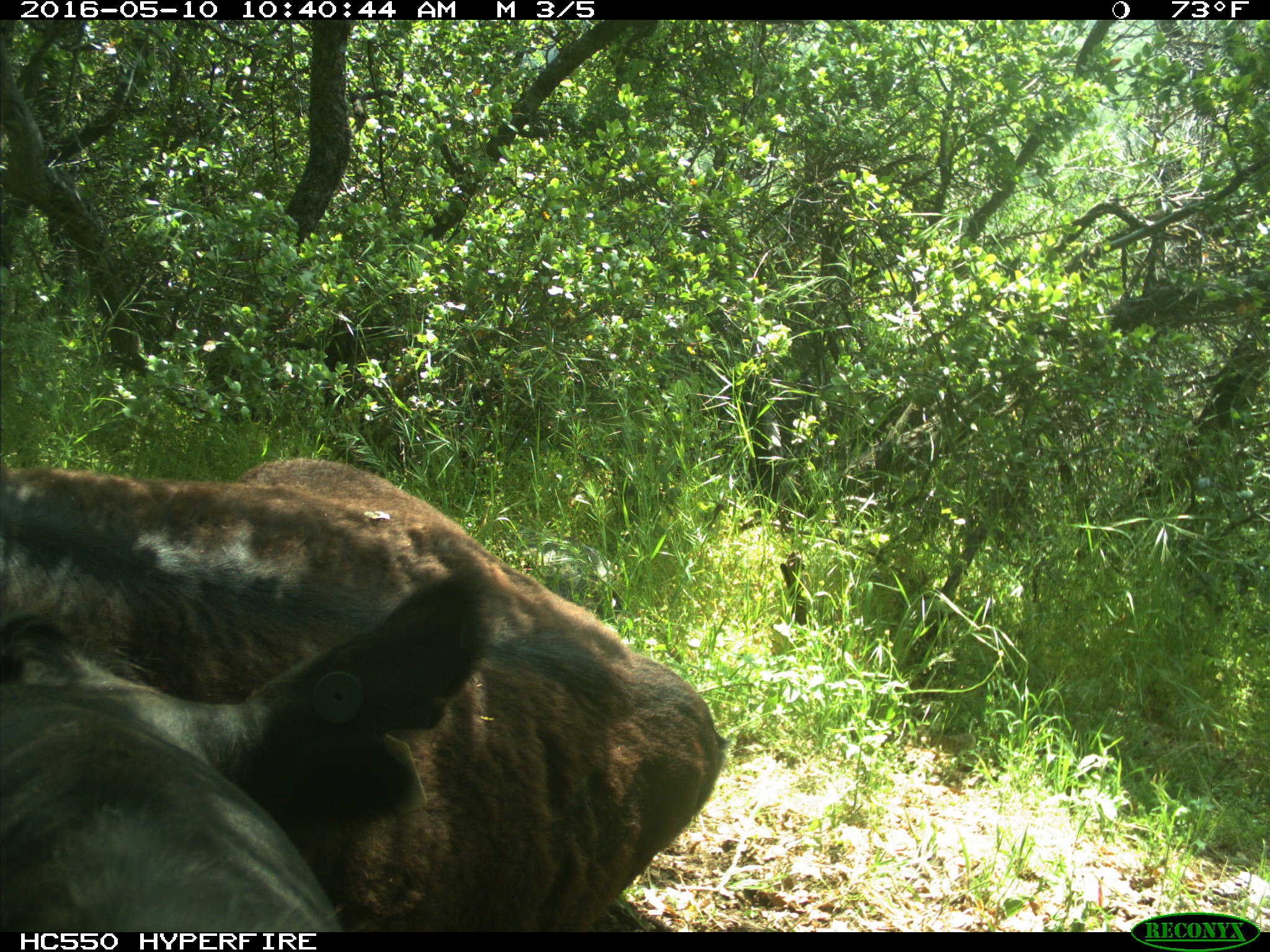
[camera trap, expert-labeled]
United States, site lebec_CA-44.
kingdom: Animalia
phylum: Chordata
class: Mammalia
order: Artiodactyla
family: Bovidae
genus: Bos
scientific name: Bos taurus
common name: domestic cow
Bos taurus (domestic cow).